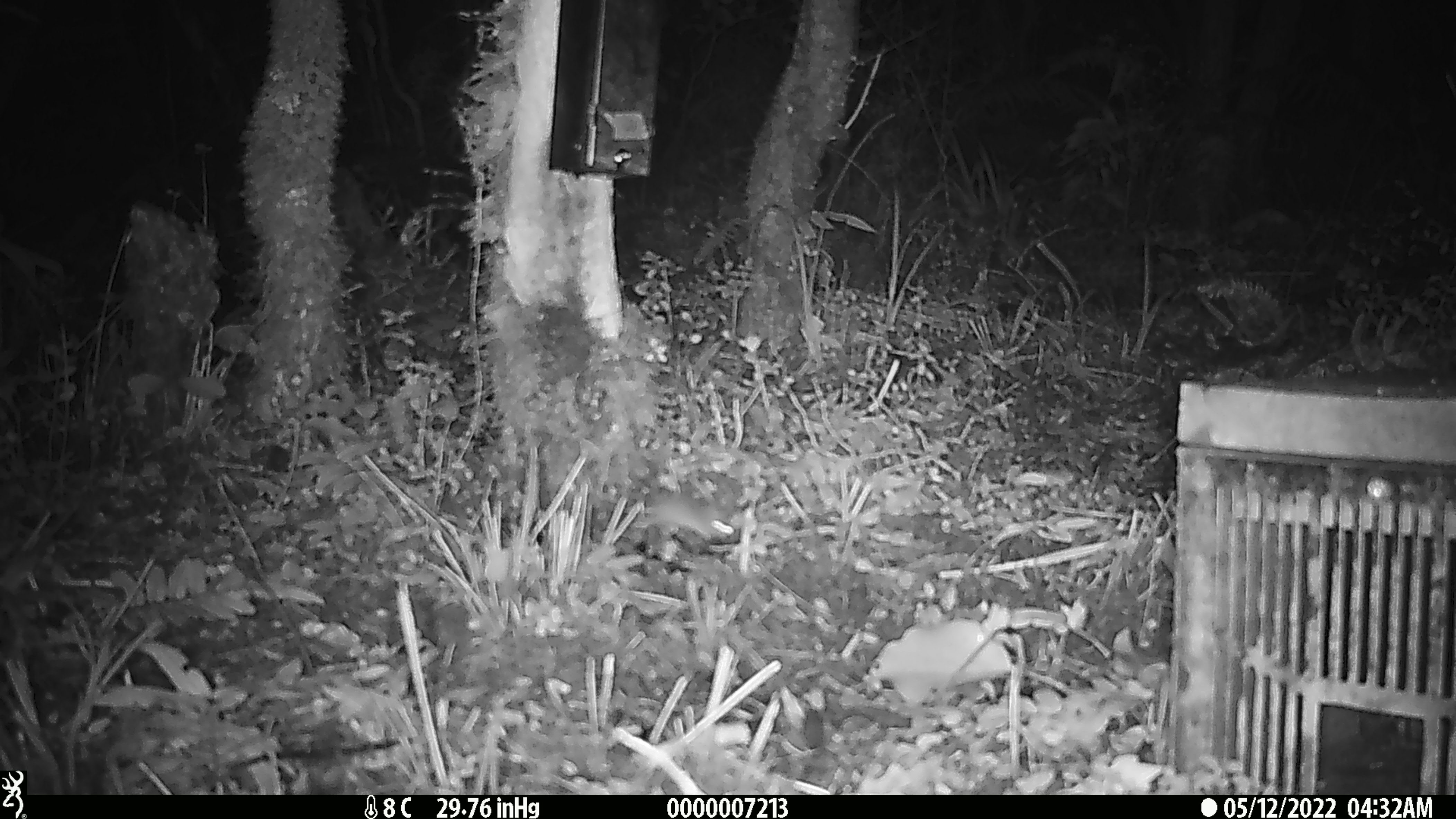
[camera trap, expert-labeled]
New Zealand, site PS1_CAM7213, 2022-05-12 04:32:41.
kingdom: Animalia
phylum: Chordata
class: Mammalia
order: Rodentia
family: Muridae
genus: Mus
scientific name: Mus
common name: mouse